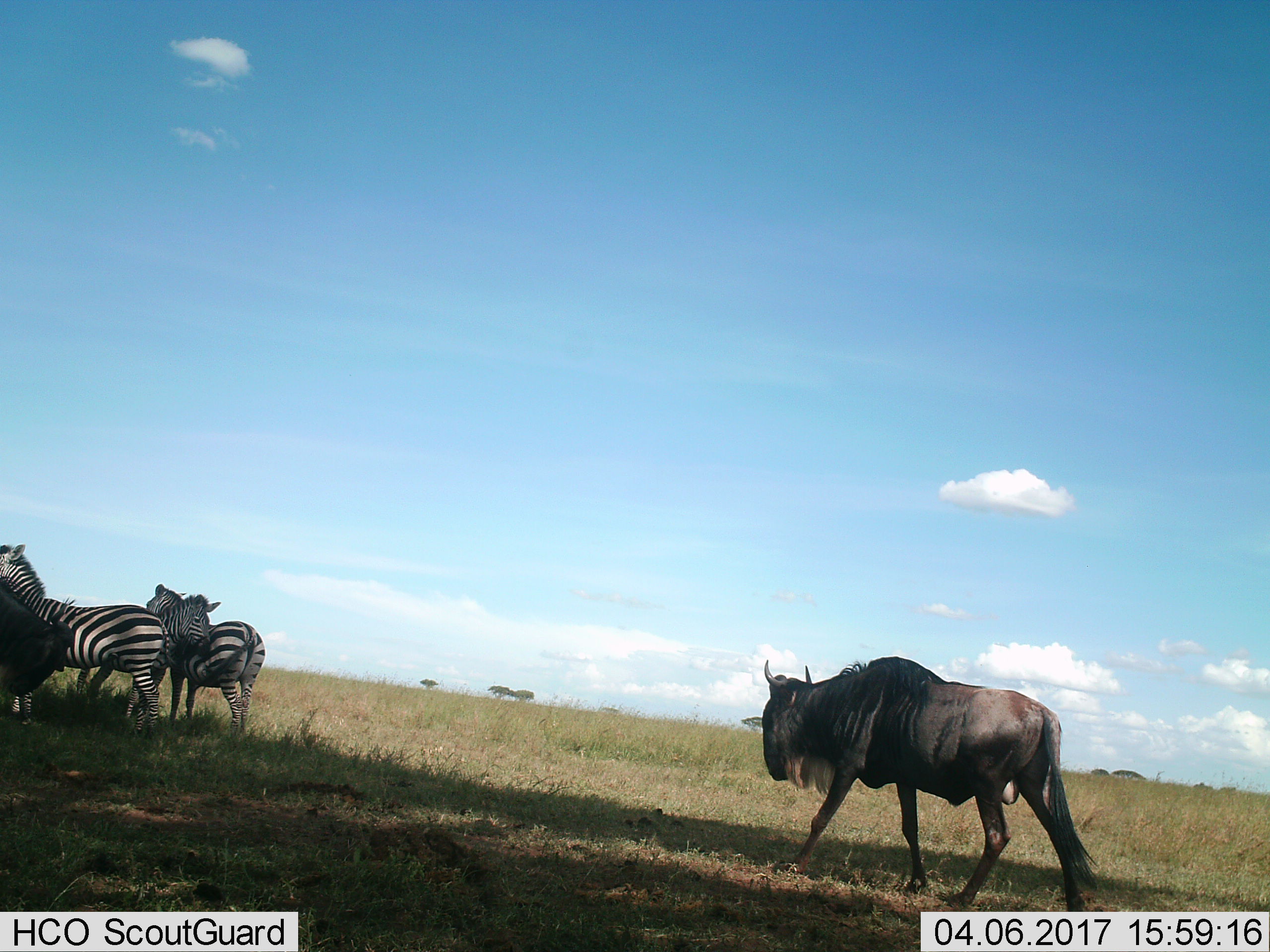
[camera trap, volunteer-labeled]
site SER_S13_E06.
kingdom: Animalia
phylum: Chordata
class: Mammalia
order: Artiodactyla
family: Bovidae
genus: Connochaetes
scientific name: Connochaetes taurinus taurinus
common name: blue wildebeest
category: wildebeestblue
Wildebeestblue (blue wildebeest) (Connochaetes taurinus taurinus), count 2. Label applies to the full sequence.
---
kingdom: Animalia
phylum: Chordata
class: Mammalia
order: Perissodactyla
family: Equidae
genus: Equus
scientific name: Equus quagga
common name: plains zebra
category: zebraplains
Zebraplains (plains zebra) (Equus quagga), count 3. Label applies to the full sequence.